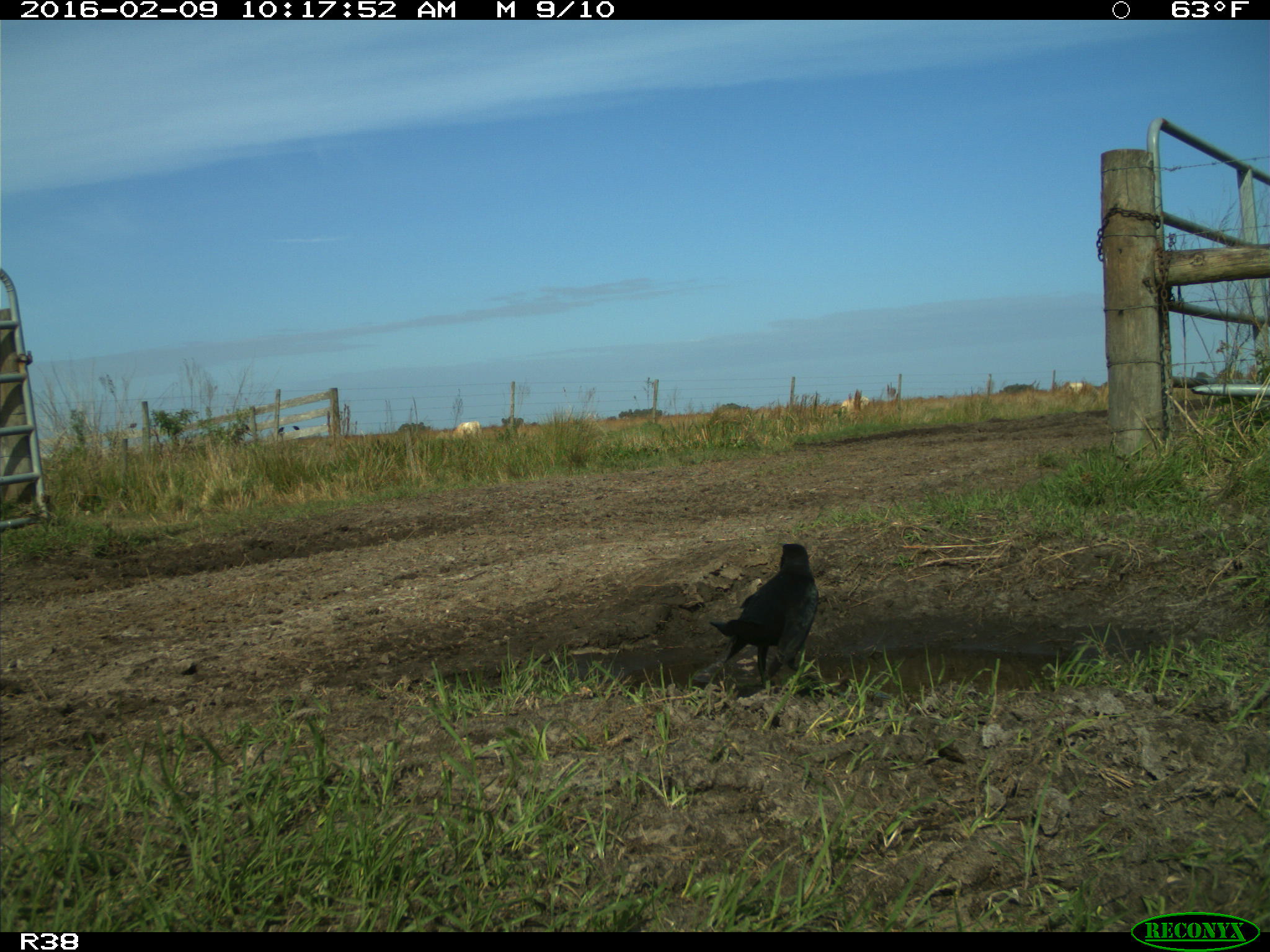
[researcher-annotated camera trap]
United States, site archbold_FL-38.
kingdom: Animalia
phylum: Chordata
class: Aves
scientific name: Aves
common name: birds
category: unidentified bird